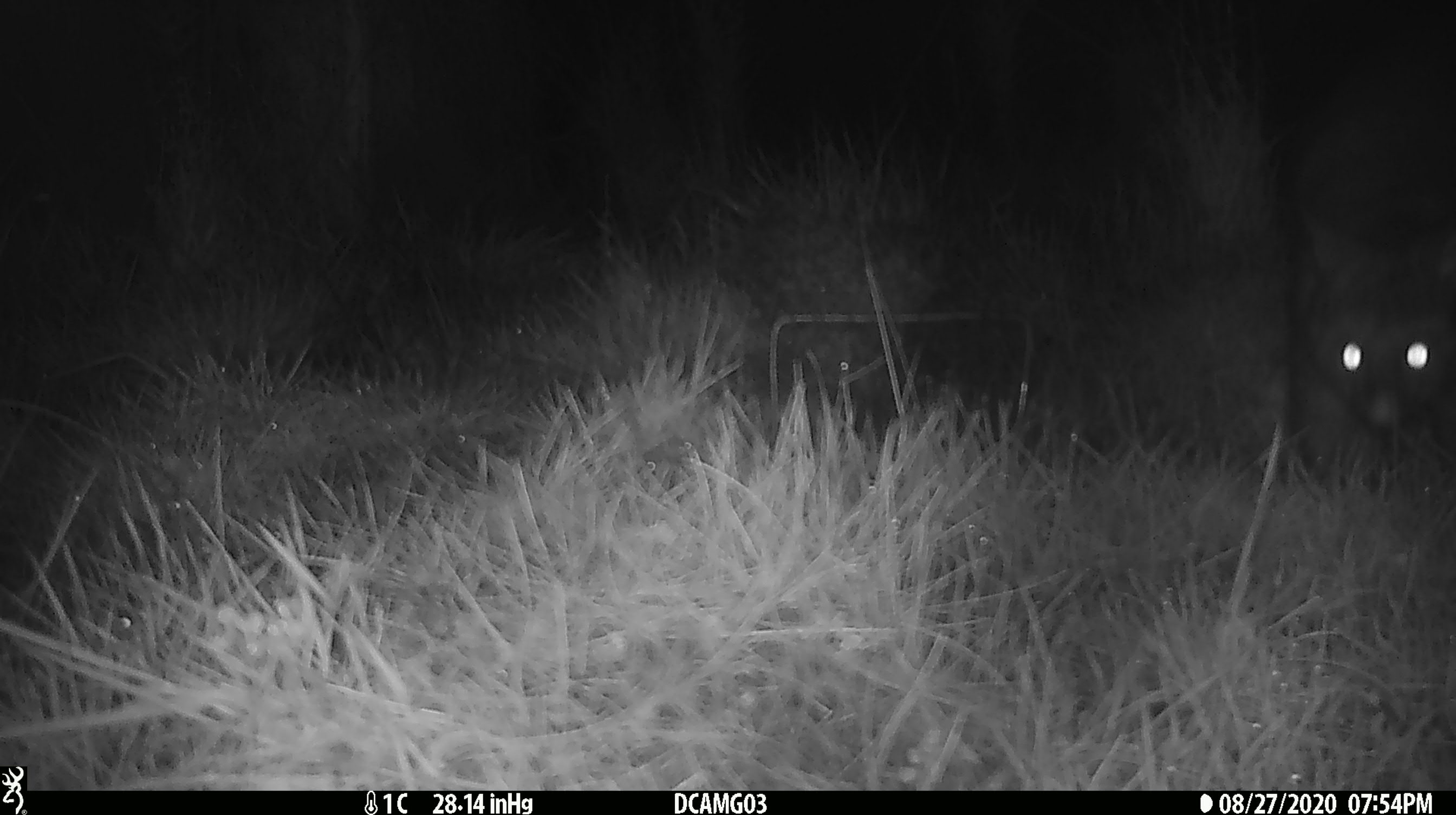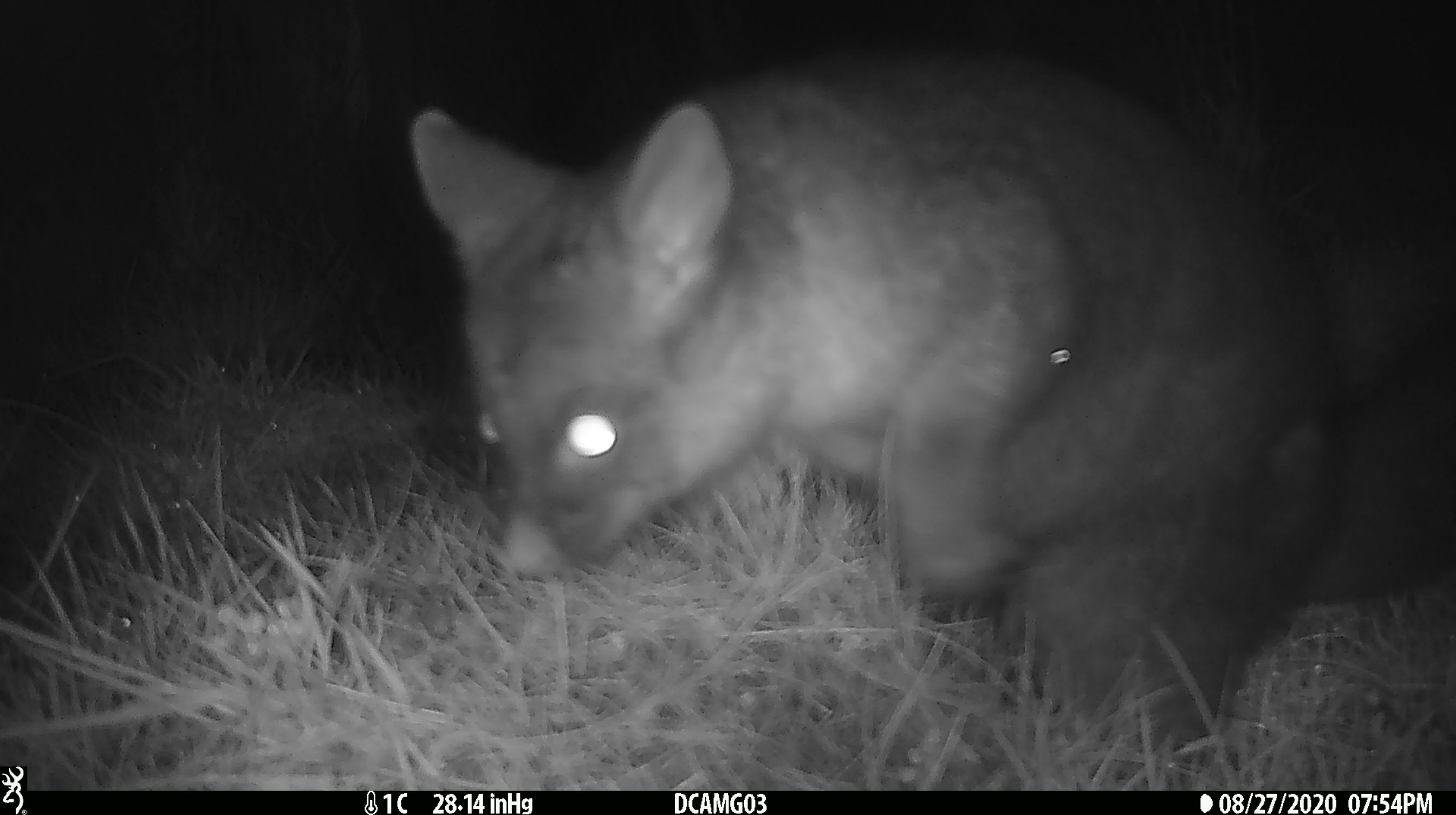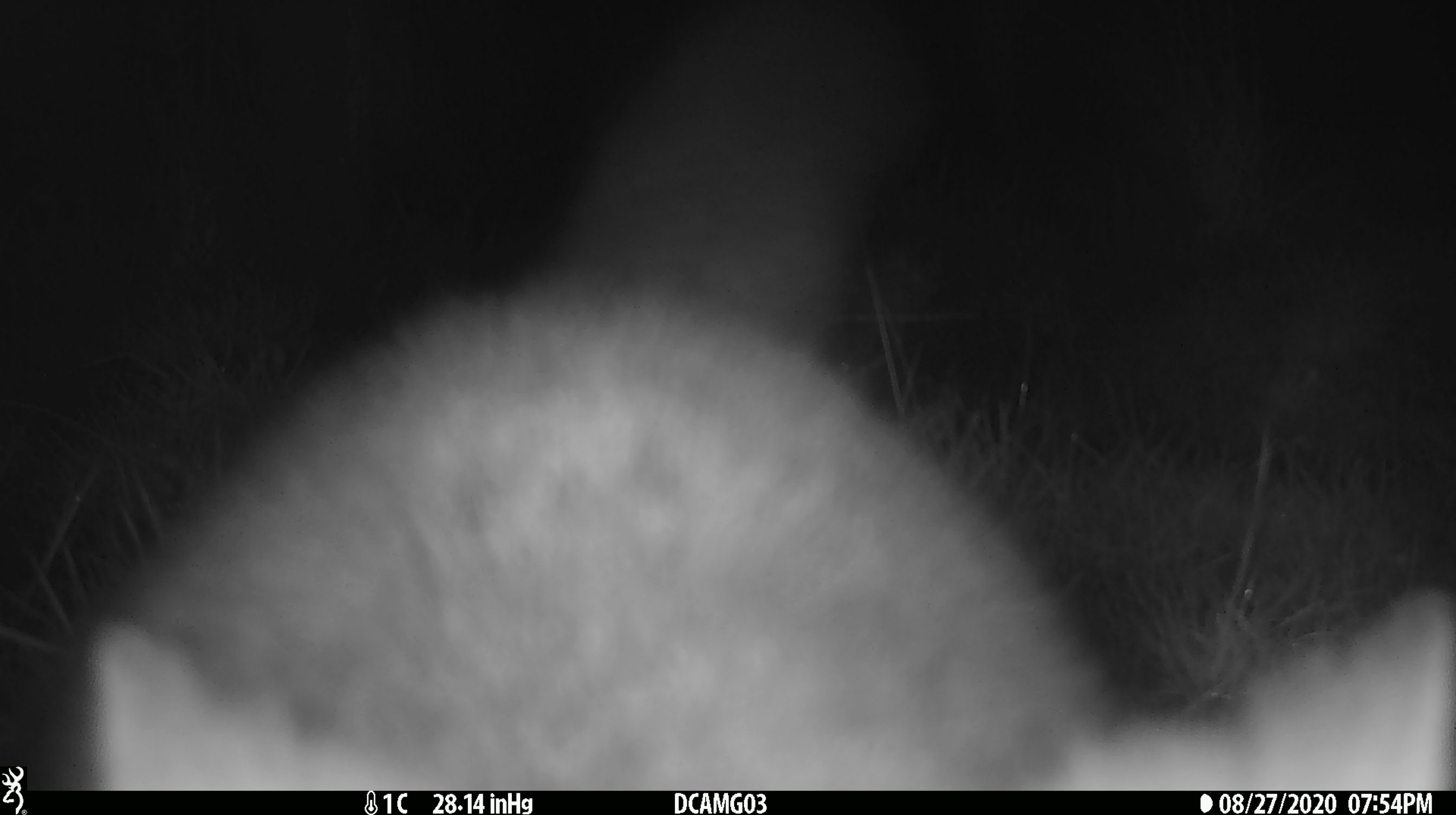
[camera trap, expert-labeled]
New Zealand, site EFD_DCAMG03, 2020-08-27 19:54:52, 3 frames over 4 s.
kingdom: Animalia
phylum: Chordata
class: Mammalia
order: Diprotodontia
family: Phalangeridae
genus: Trichosurus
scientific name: Trichosurus vulpecula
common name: common brushtail possum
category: possum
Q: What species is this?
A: Possum (common brushtail possum) (Trichosurus vulpecula).